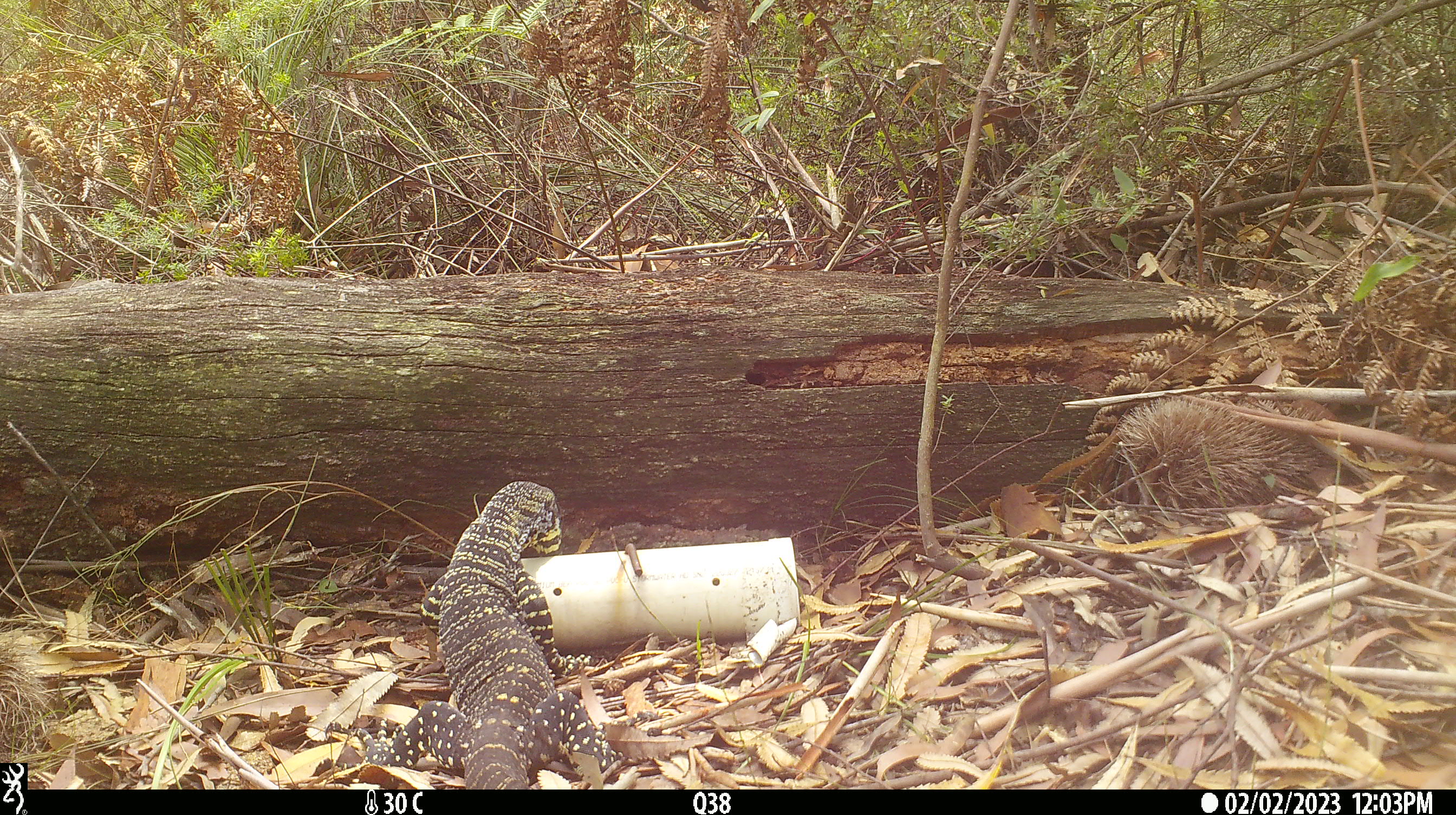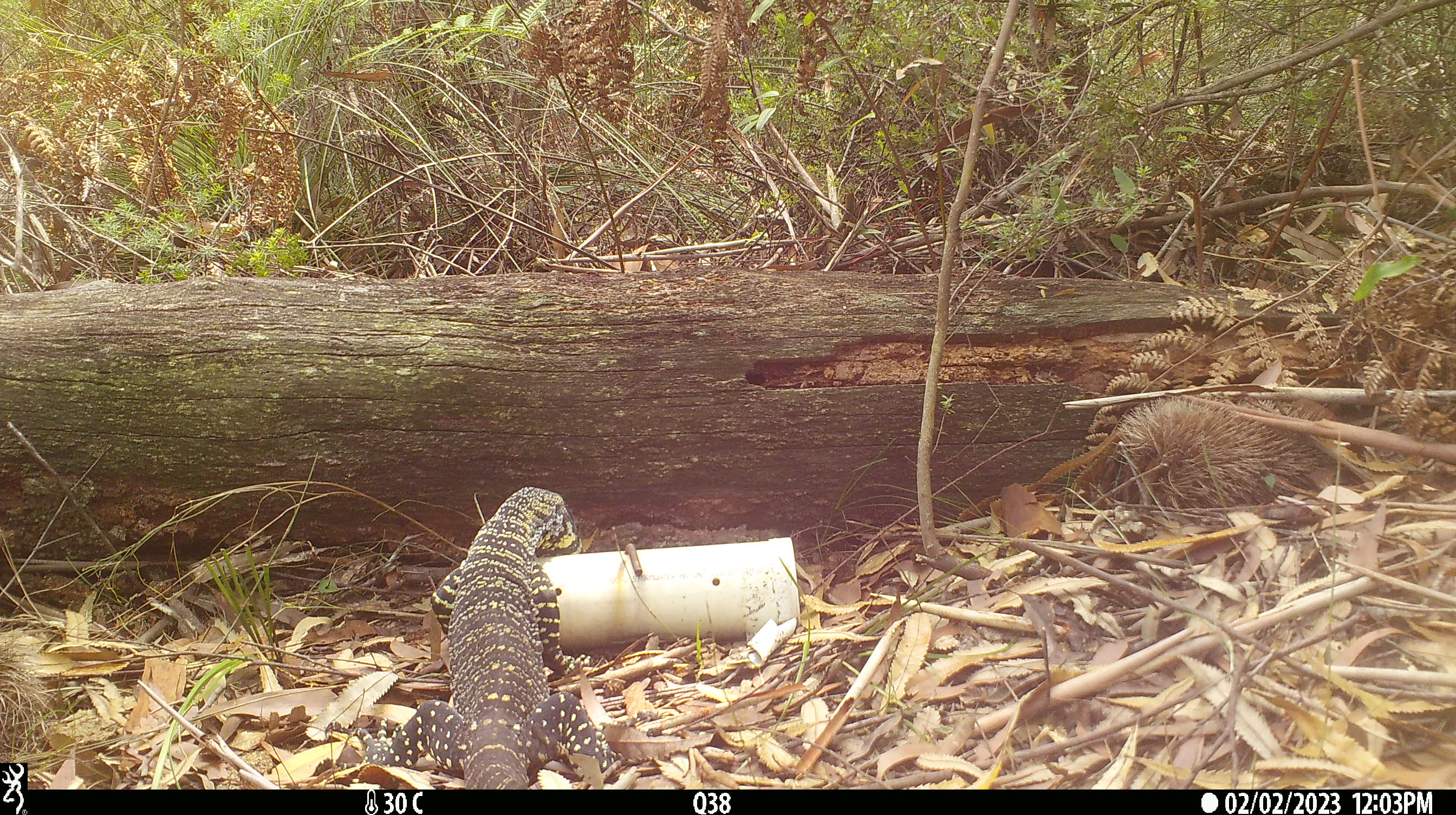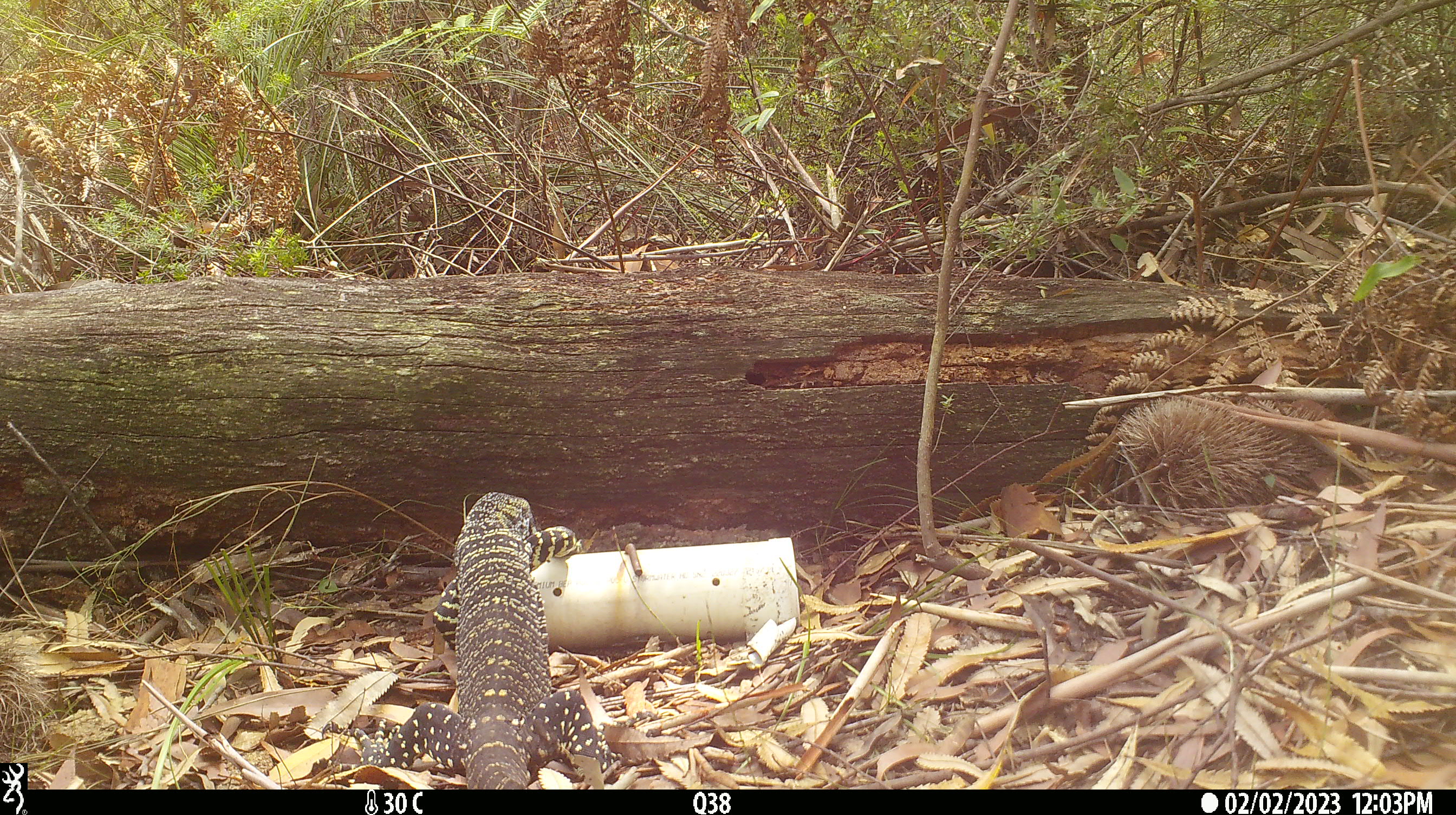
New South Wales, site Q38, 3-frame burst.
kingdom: Animalia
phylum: Chordata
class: Reptilia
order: Squamata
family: Varanidae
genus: Varanus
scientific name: Varanus varius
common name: lace monitor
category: goanna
Goanna (lace monitor) (Varanus varius).